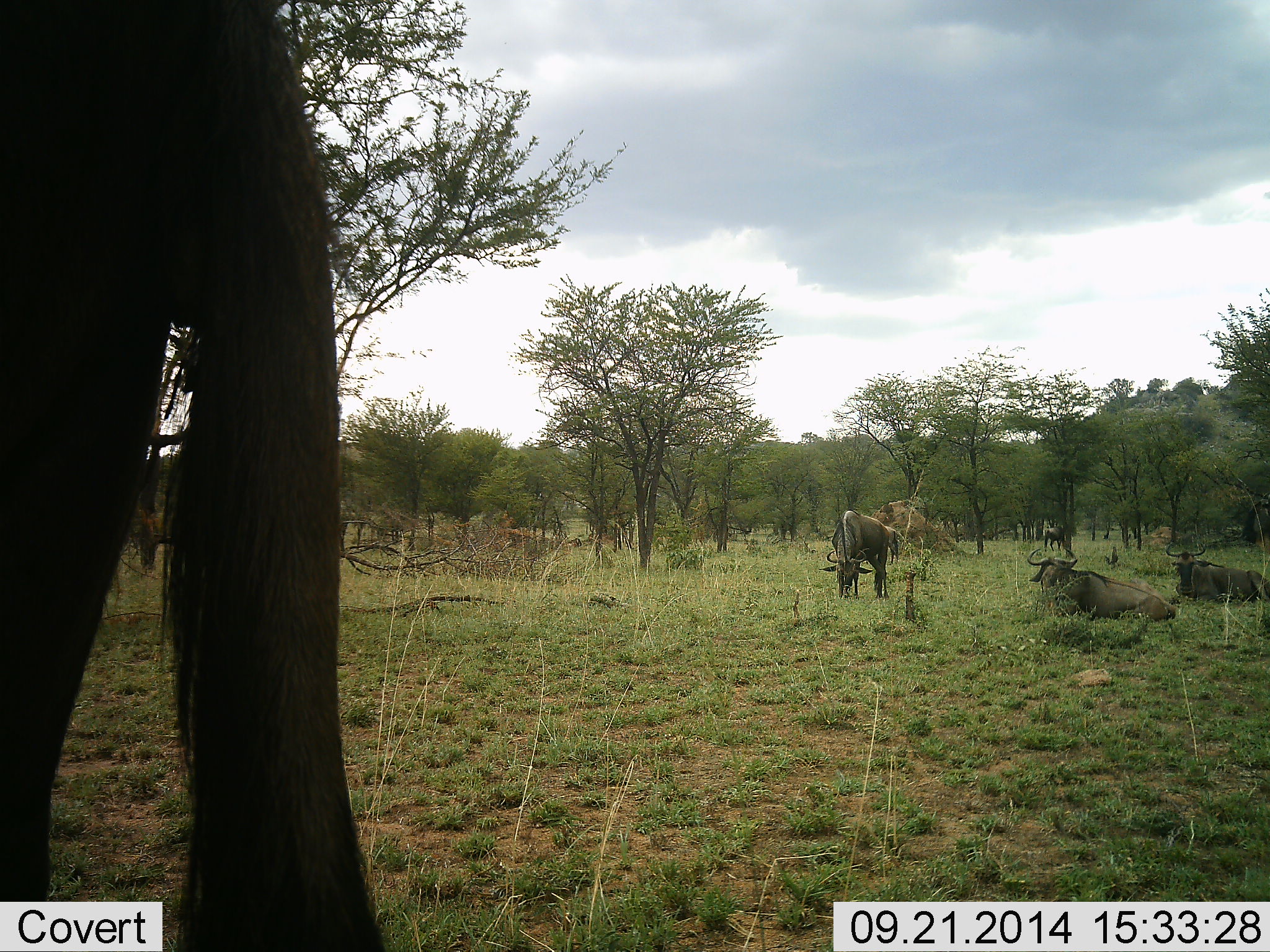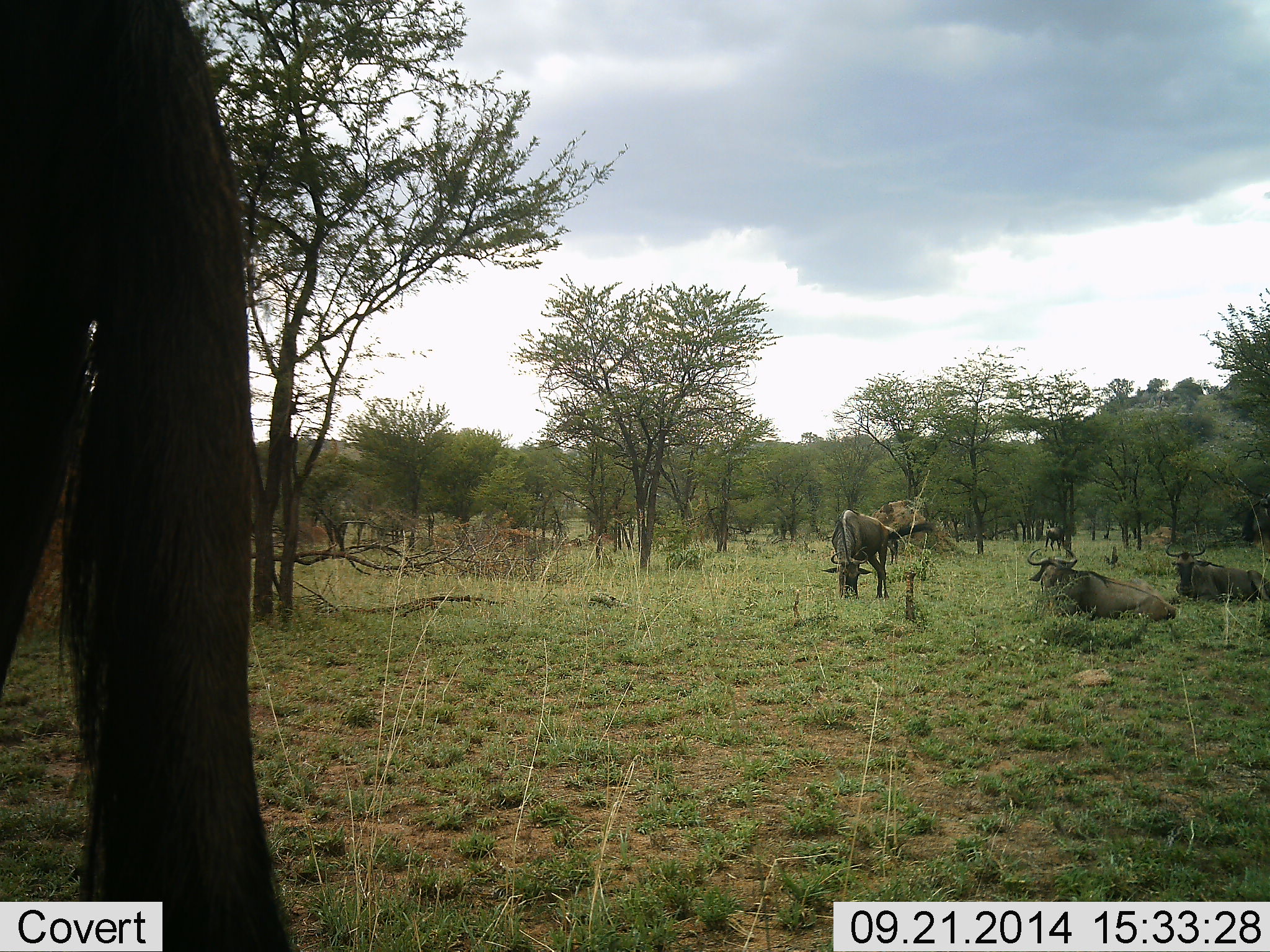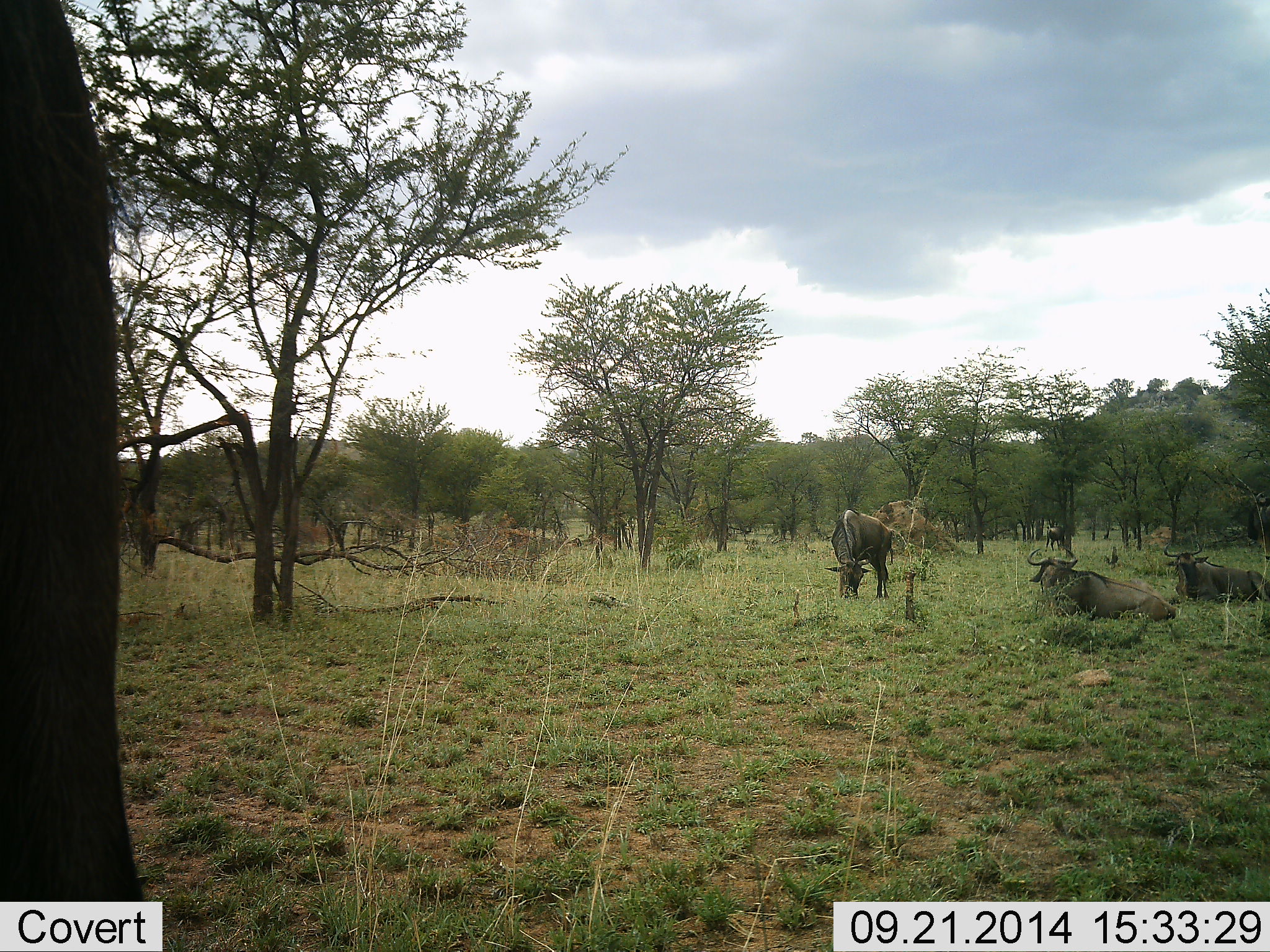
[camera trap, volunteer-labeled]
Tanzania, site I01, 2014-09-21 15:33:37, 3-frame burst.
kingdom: Animalia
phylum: Chordata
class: Mammalia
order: Artiodactyla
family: Bovidae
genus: Connochaetes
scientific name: Connochaetes taurinus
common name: blue wildebeest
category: wildebeest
Wildebeest (blue wildebeest) (Connochaetes taurinus), count 4. Behavior (volunteer vote fractions): standing 60%, resting 90%, moving 20%, interacting 0%. Young present (vote fraction): 0%. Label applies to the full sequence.